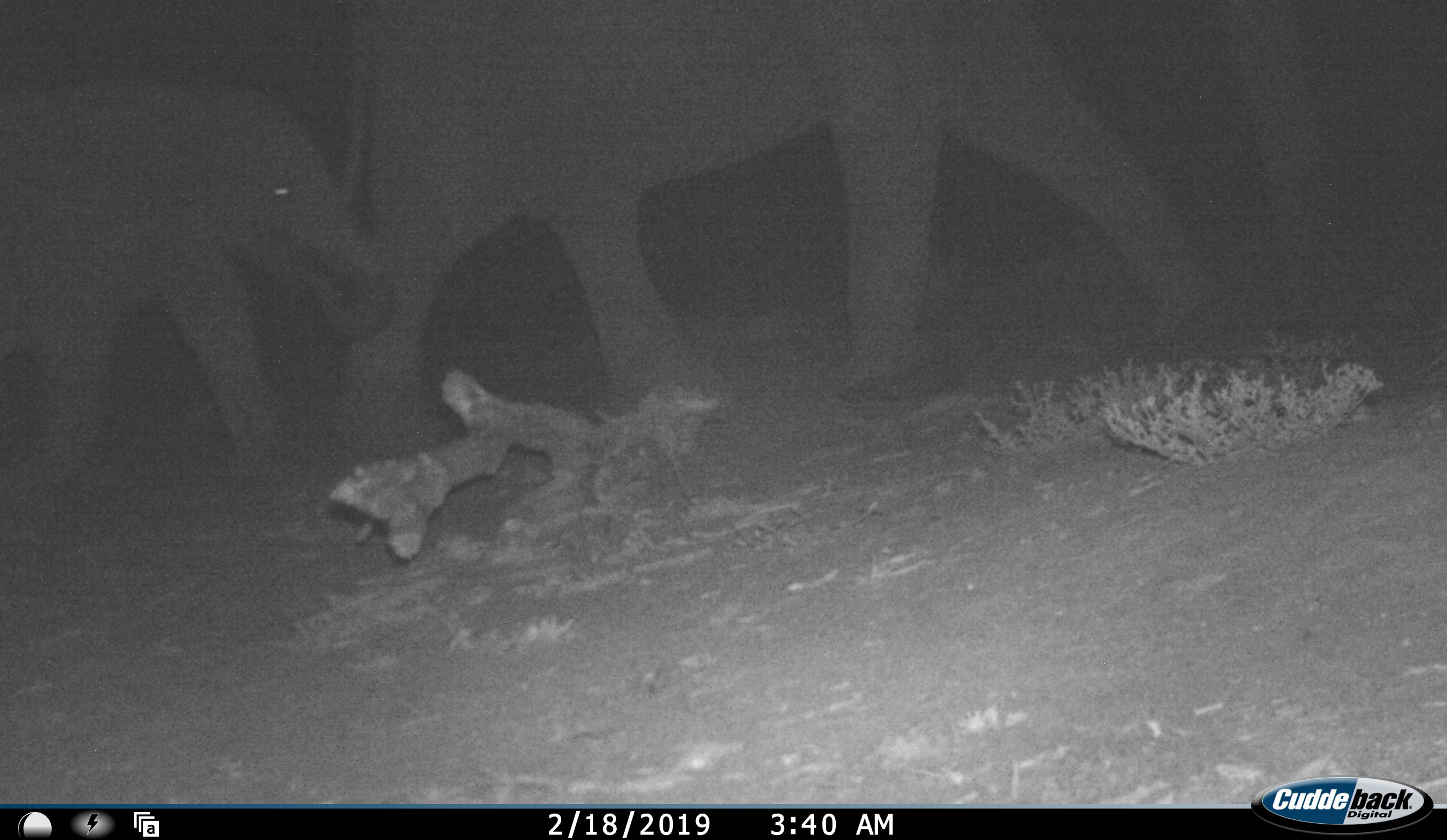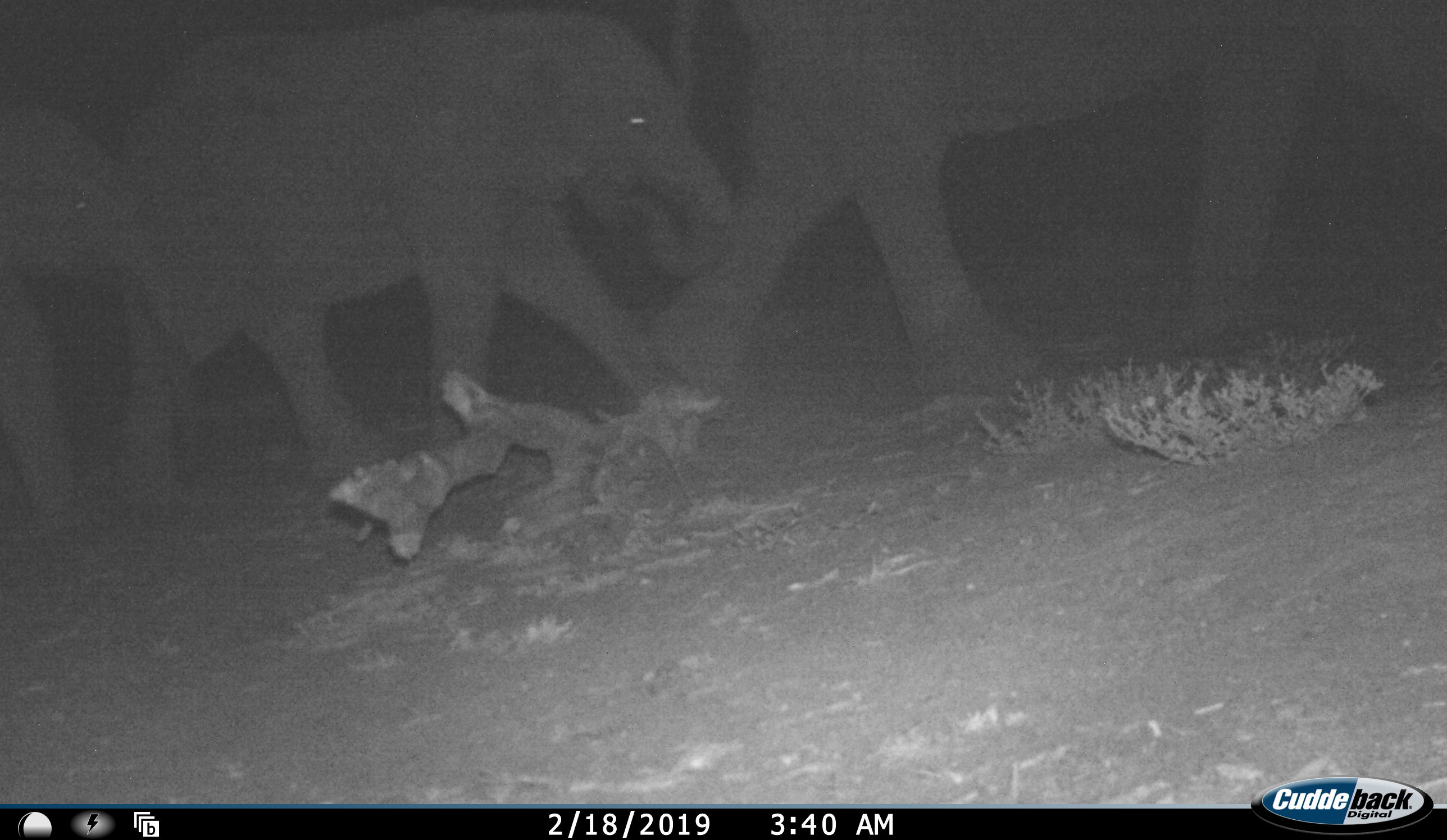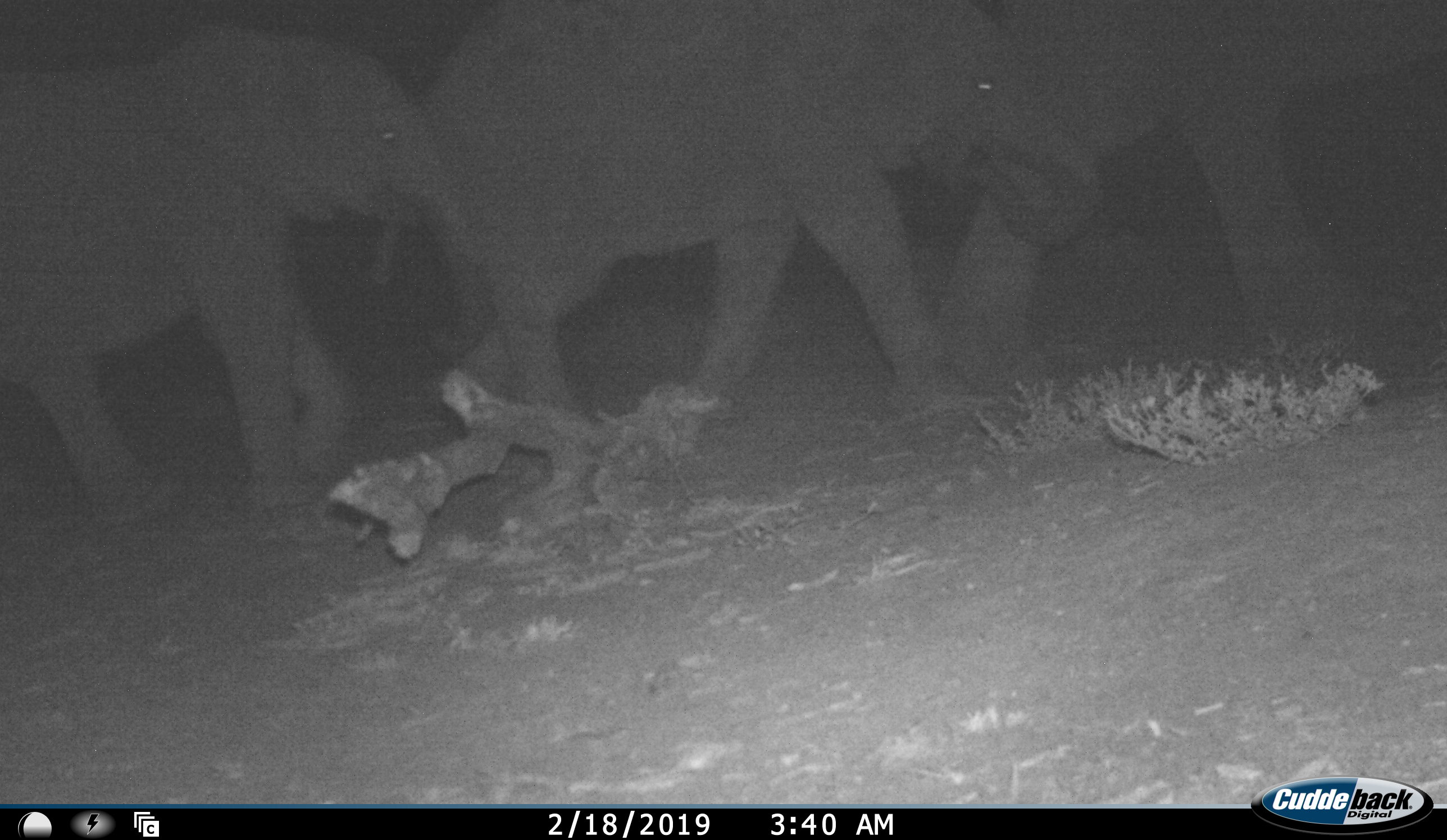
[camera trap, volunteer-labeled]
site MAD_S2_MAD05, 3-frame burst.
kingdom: Animalia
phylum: Chordata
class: Mammalia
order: Proboscidea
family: Elephantidae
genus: Loxodonta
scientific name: Loxodonta africana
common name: african bush elephant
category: elephant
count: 3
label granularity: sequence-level